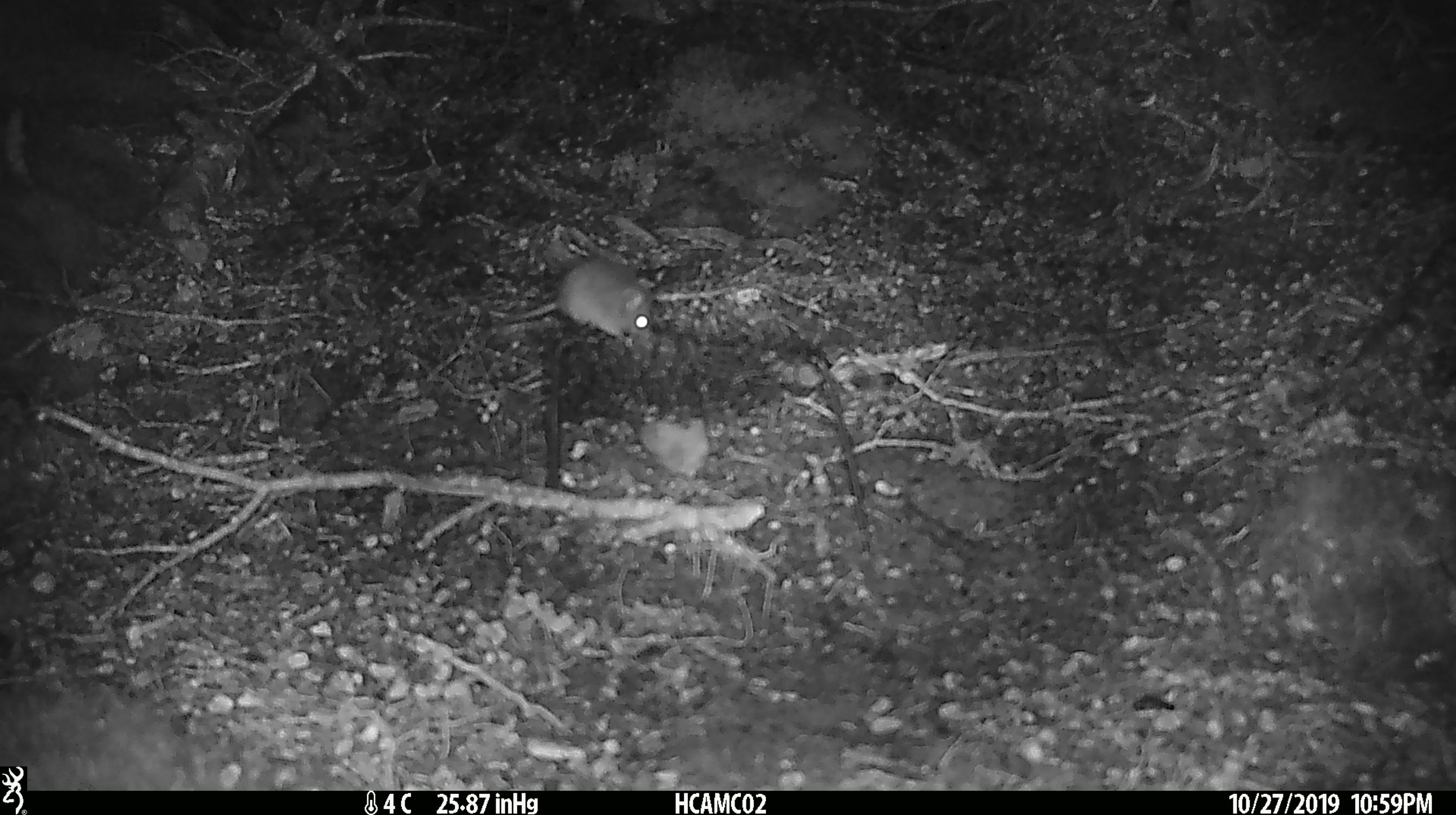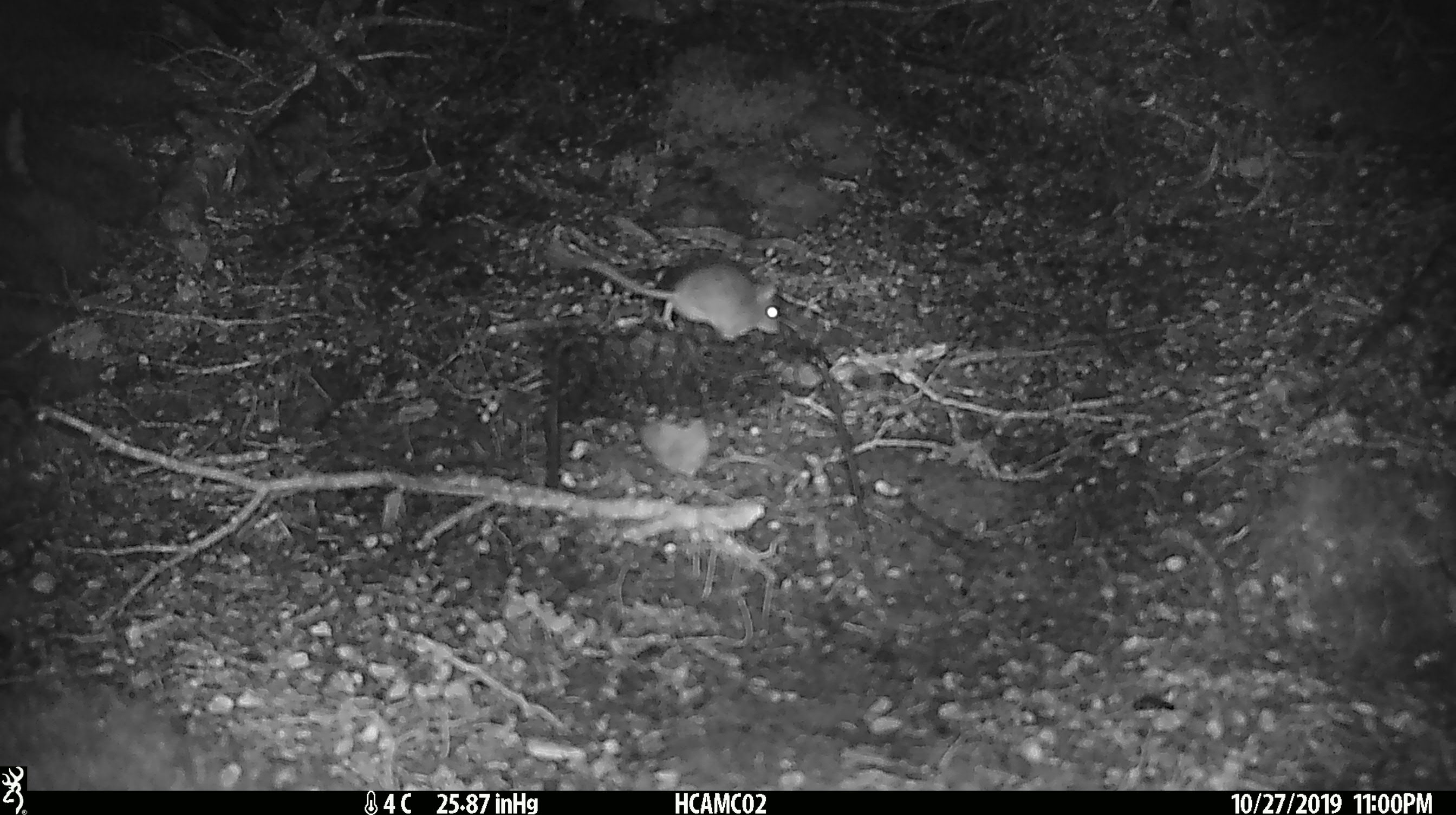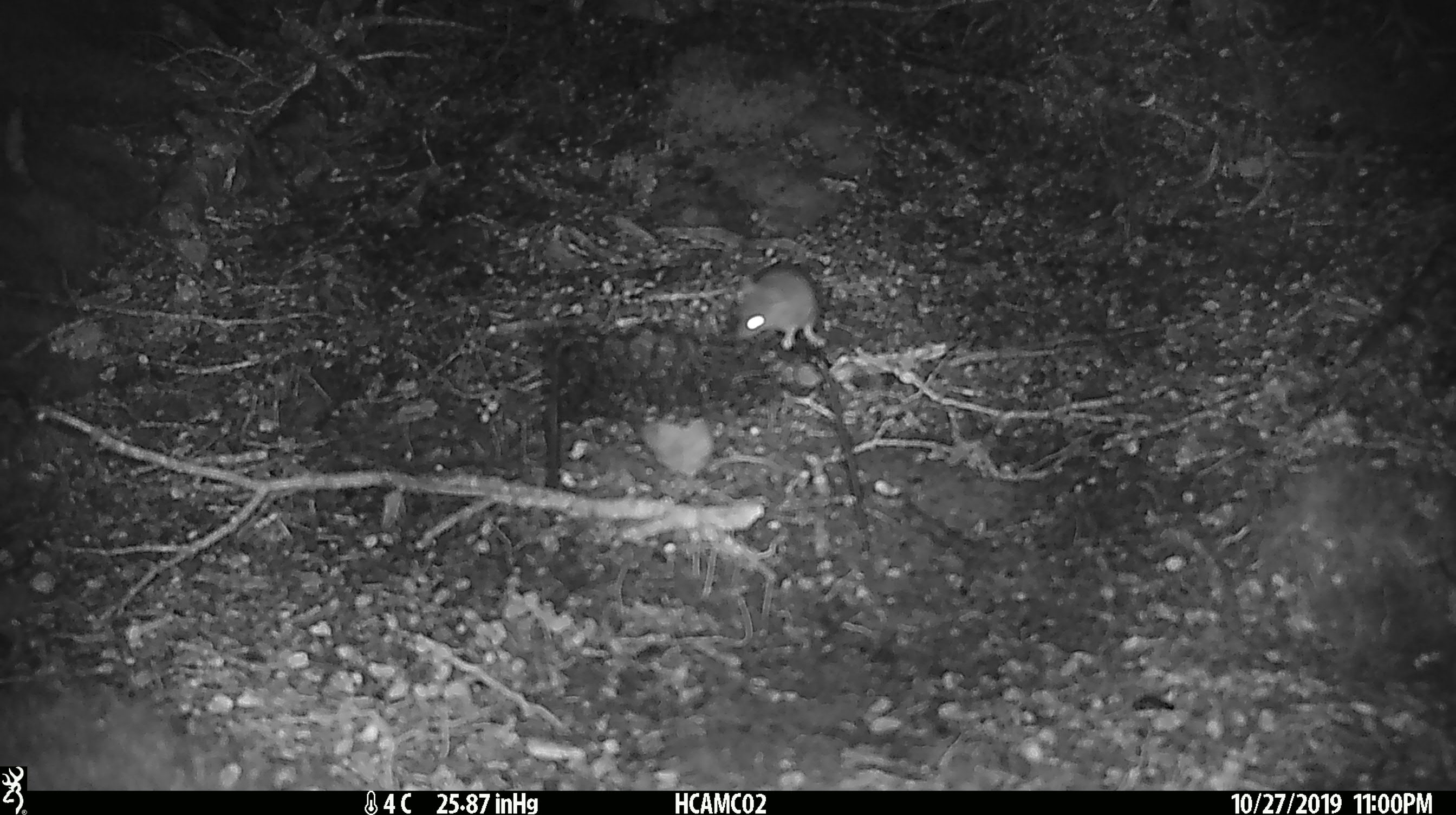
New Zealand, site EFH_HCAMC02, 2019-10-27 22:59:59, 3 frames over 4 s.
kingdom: Animalia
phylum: Chordata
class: Mammalia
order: Rodentia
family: Muridae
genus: Mus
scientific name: Mus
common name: mouse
Mouse (Mus).